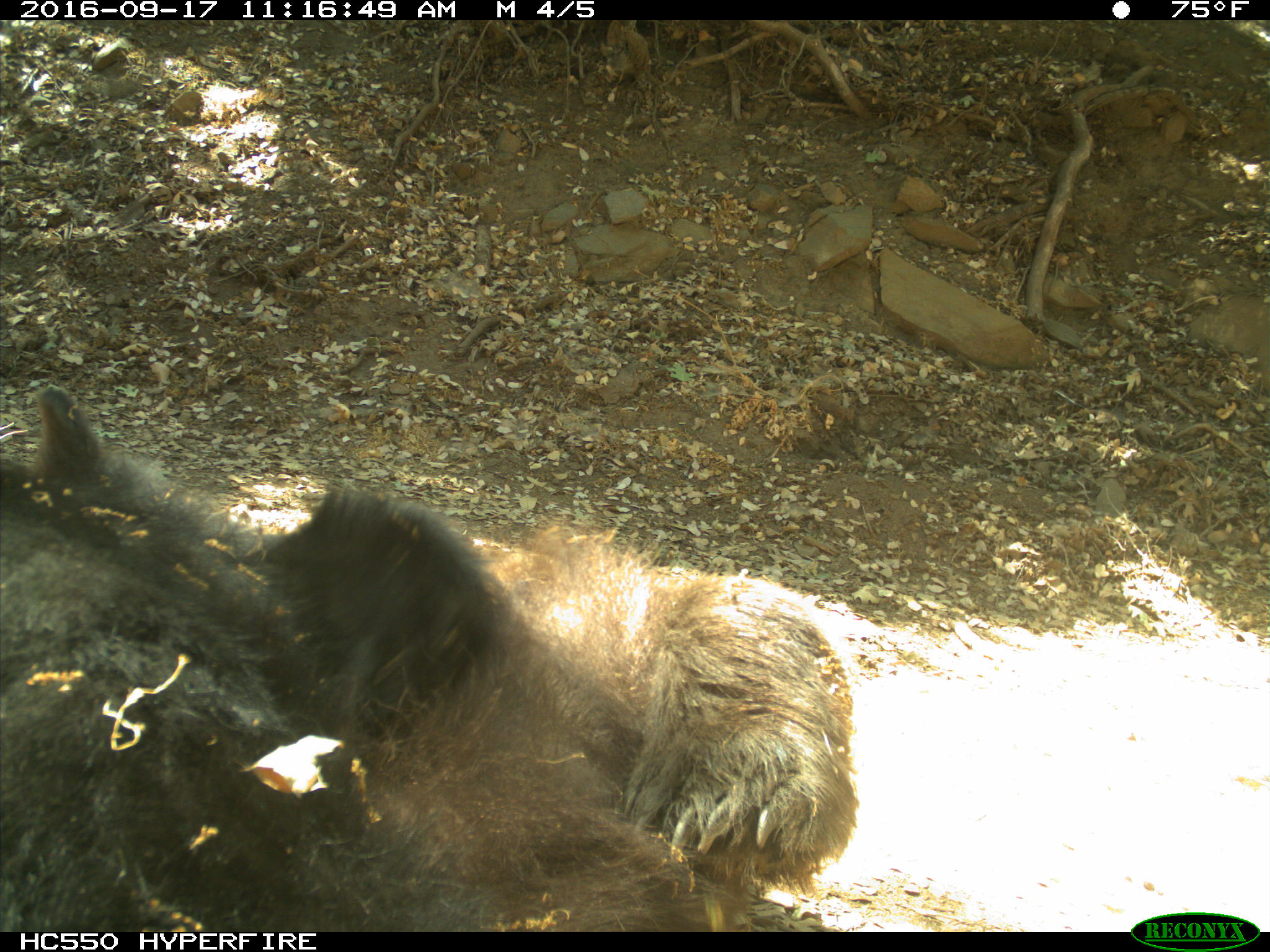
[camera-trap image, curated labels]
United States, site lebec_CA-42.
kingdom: Animalia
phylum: Chordata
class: Mammalia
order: Carnivora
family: Ursidae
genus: Ursus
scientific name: Ursus americanus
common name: american black bear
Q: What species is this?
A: Ursus americanus (american black bear).